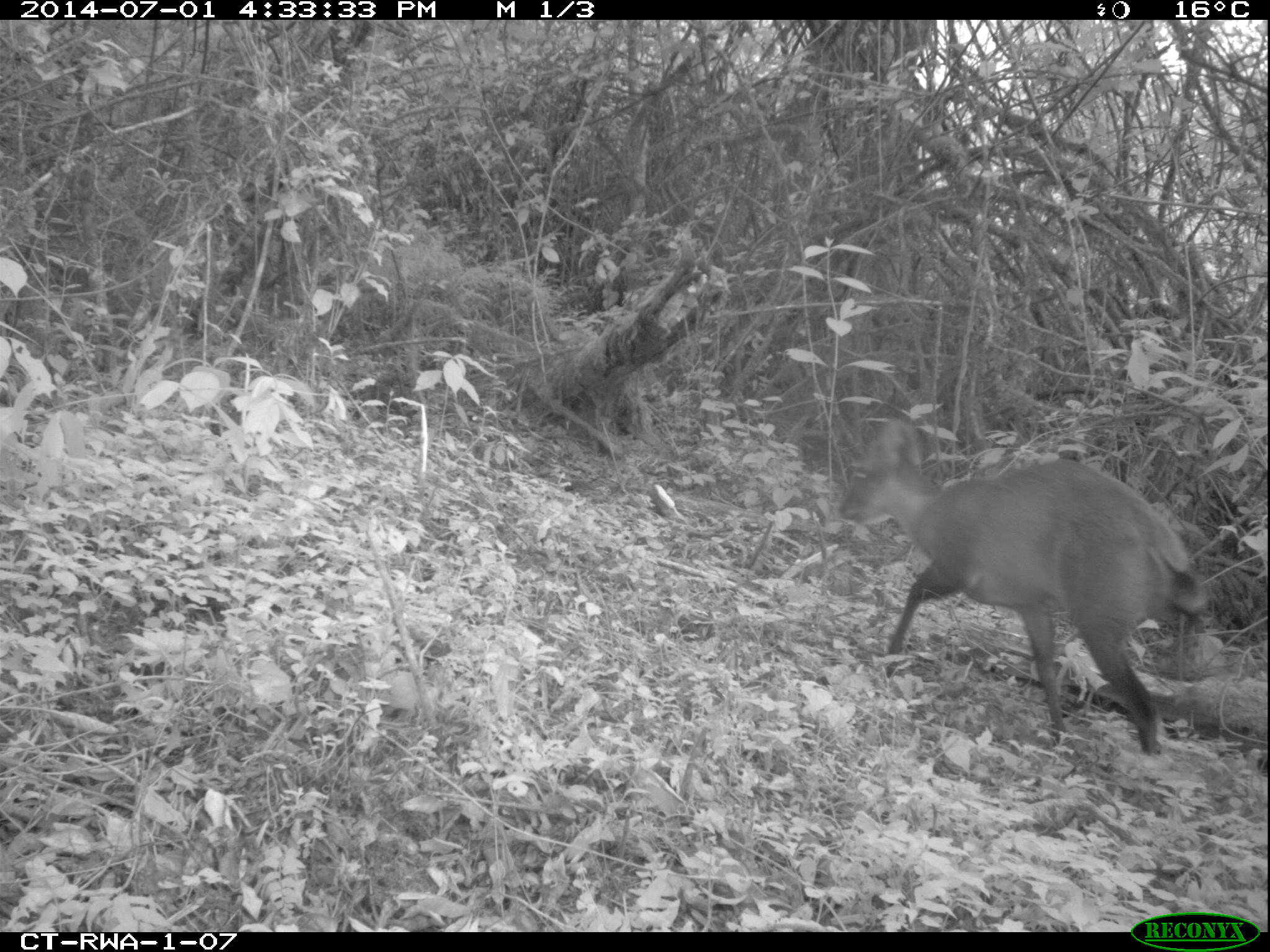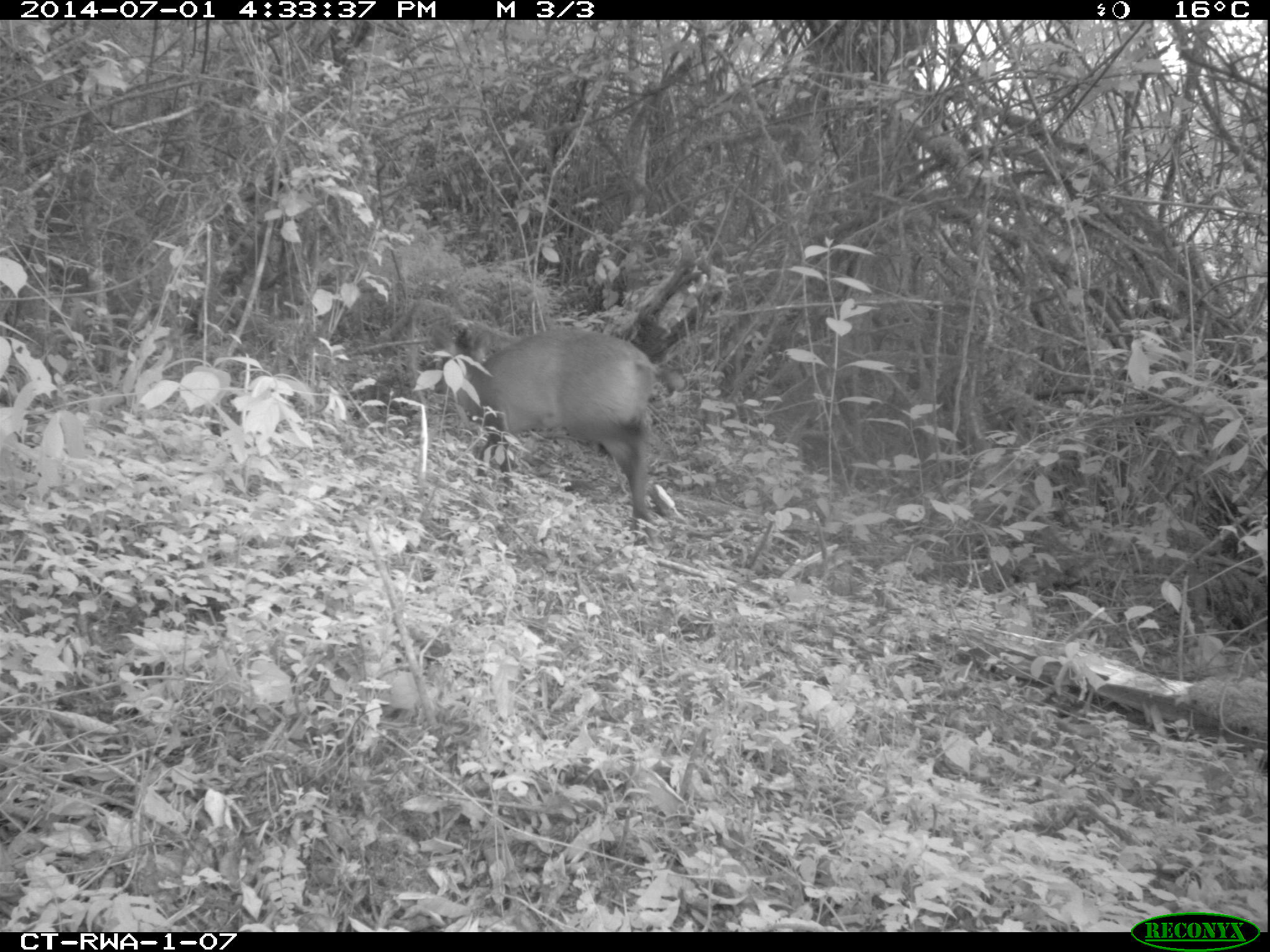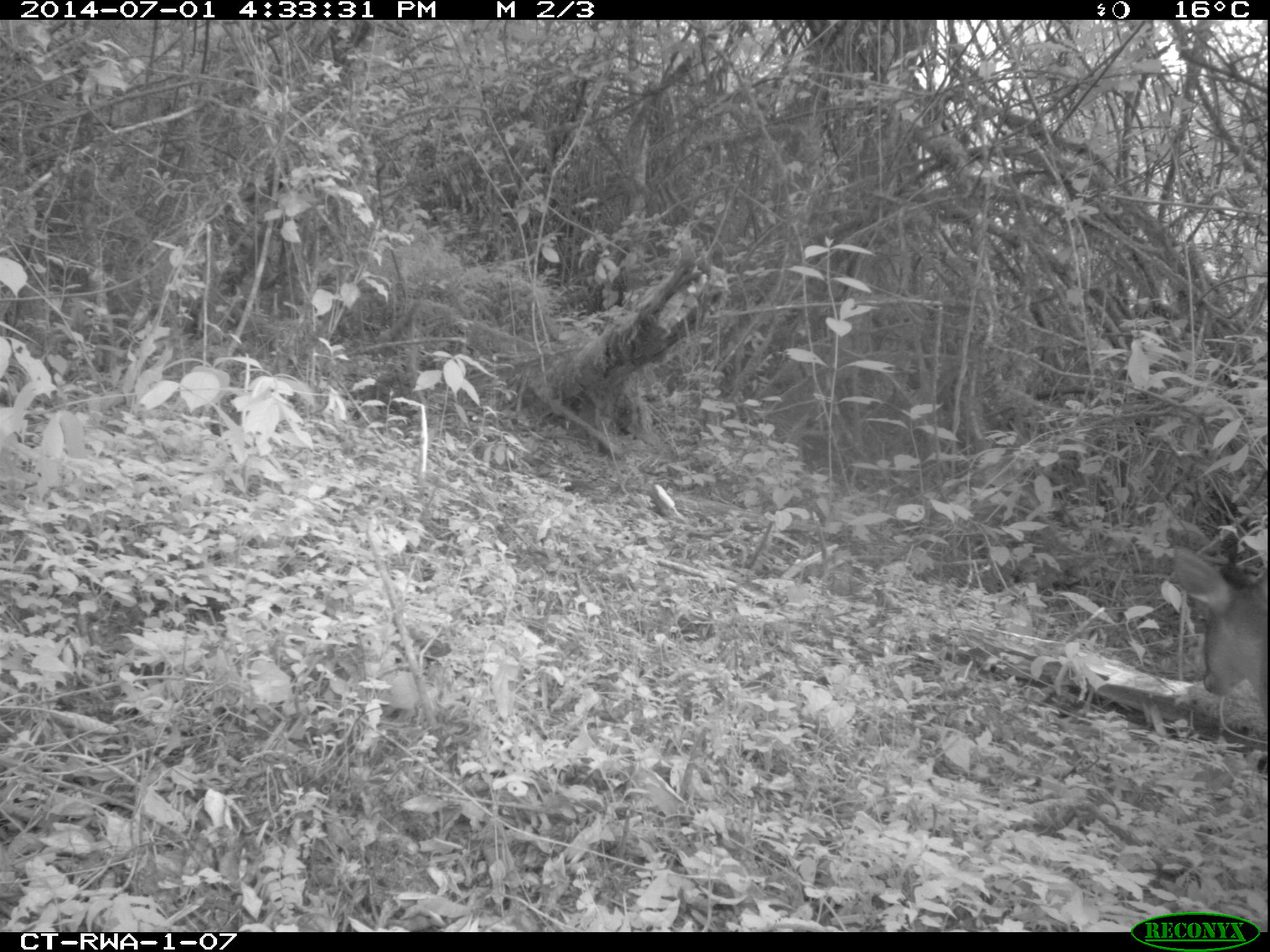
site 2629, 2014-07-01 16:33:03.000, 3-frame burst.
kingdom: Animalia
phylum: Chordata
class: Mammalia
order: Artiodactyla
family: Bovidae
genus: Cephalophus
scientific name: Cephalophus nigrifrons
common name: black-fronted duiker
Cephalophus nigrifrons (black-fronted duiker), count 1.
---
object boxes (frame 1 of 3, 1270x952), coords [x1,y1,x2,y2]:
cephalophus nigrifrons: [839,419,1211,756]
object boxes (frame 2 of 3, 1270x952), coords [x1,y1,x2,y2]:
cephalophus nigrifrons: [430,327,687,546]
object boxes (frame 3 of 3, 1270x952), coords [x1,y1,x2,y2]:
cephalophus nigrifrons: [1169,543,1267,711]